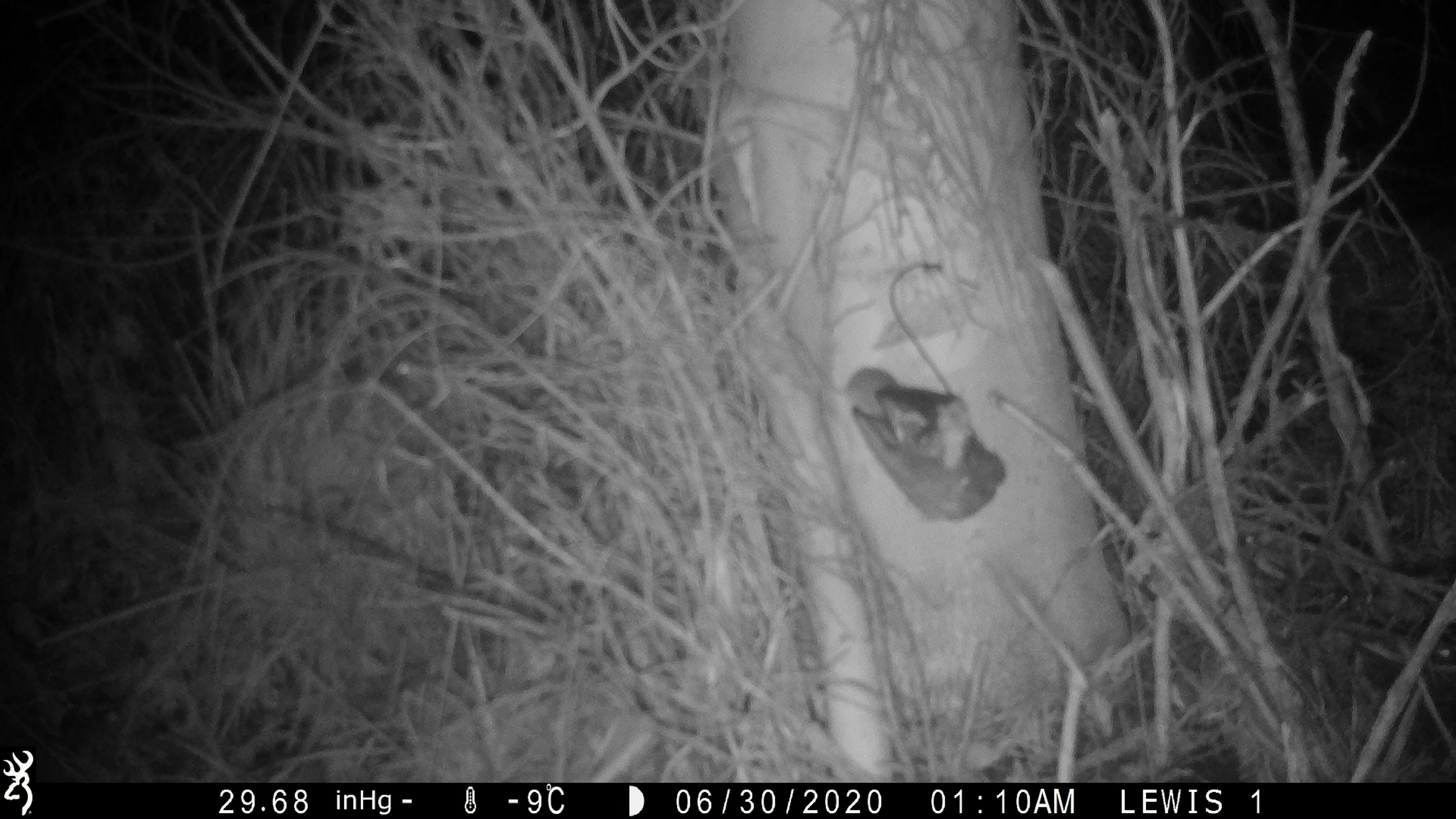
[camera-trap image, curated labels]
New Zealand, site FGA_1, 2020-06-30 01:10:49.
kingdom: Animalia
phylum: Chordata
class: Mammalia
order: Rodentia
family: Muridae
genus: Mus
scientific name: Mus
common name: mouse